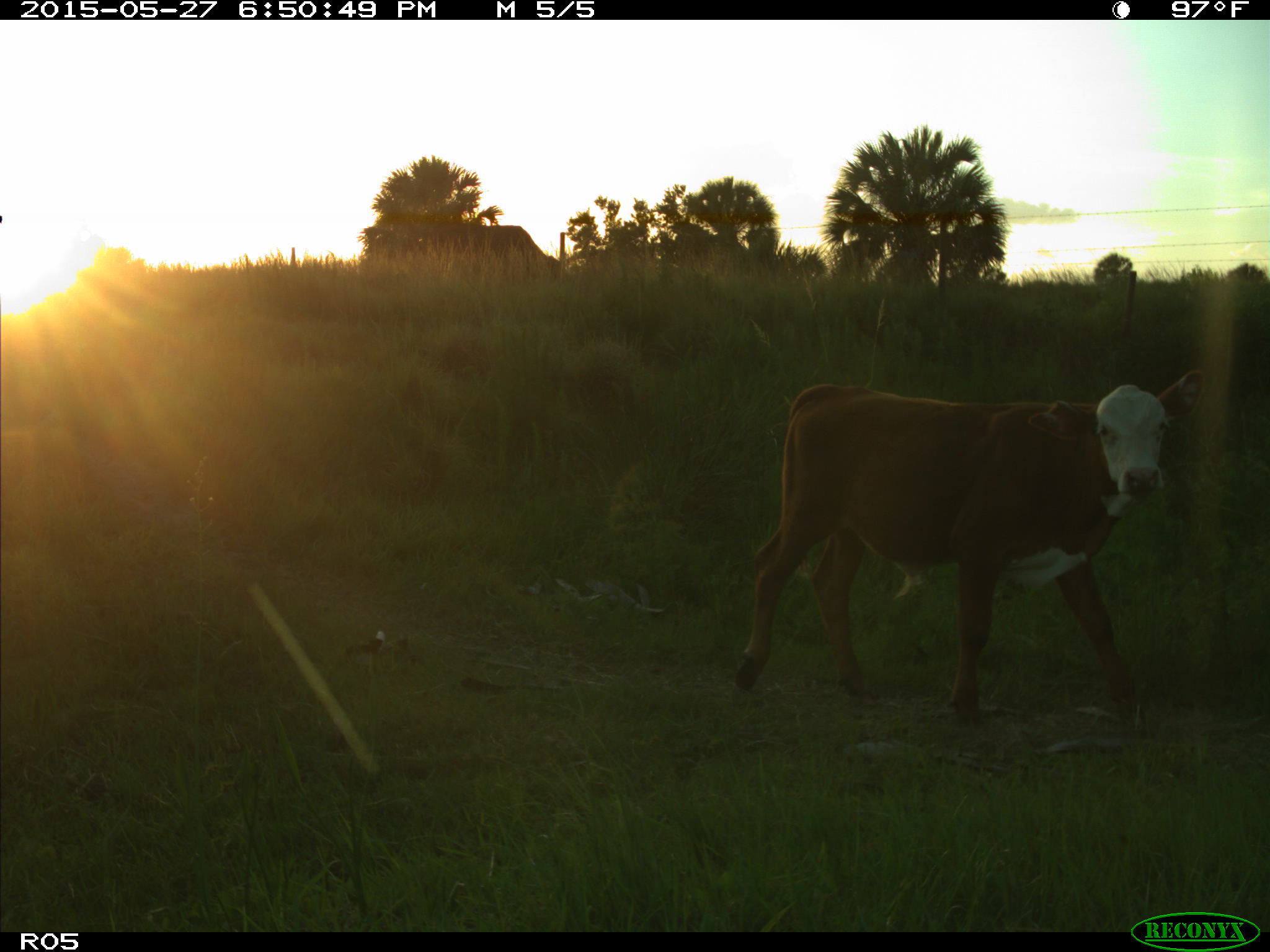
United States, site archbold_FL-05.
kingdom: Animalia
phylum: Chordata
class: Mammalia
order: Artiodactyla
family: Bovidae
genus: Bos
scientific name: Bos taurus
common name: domestic cow